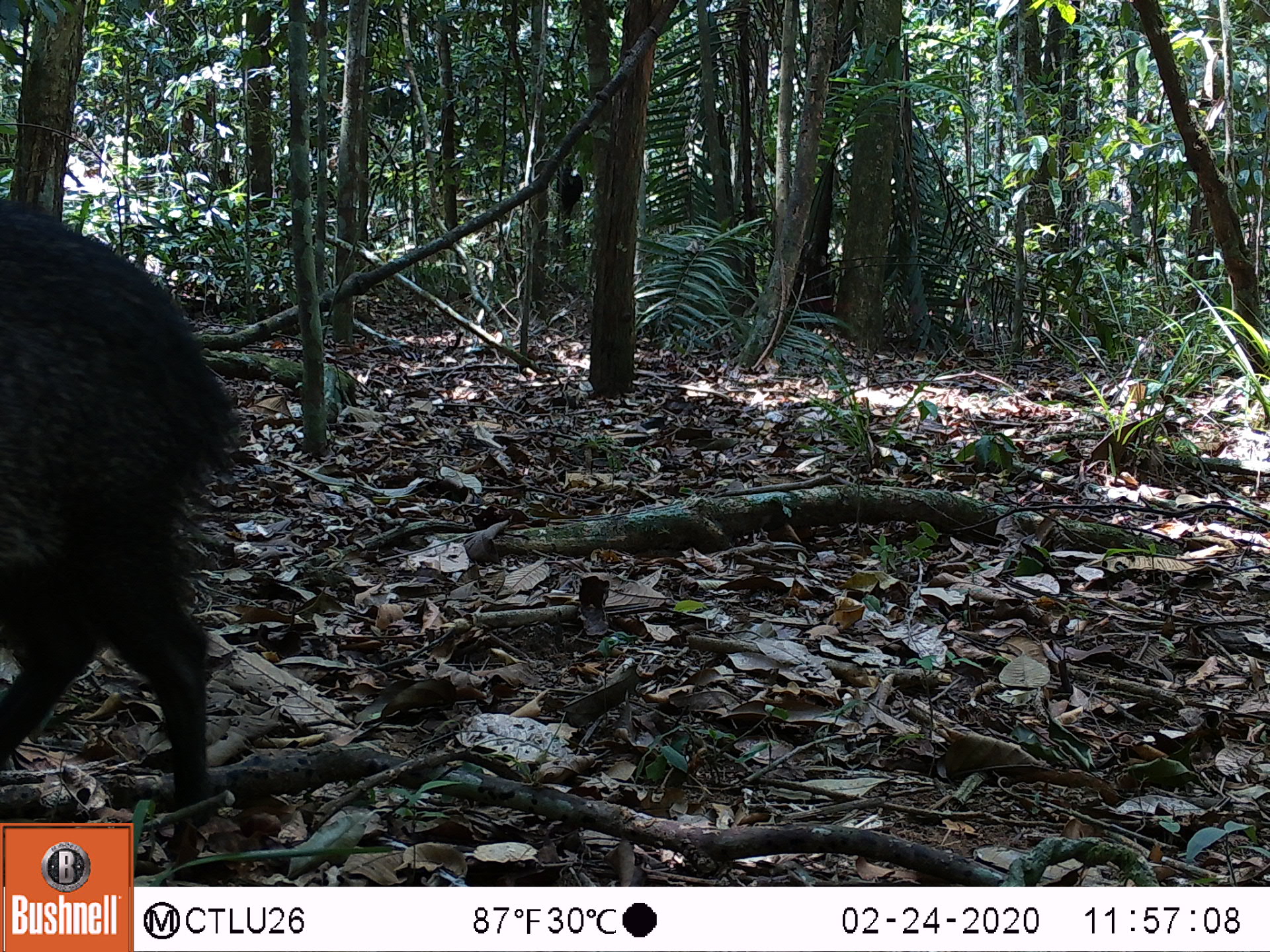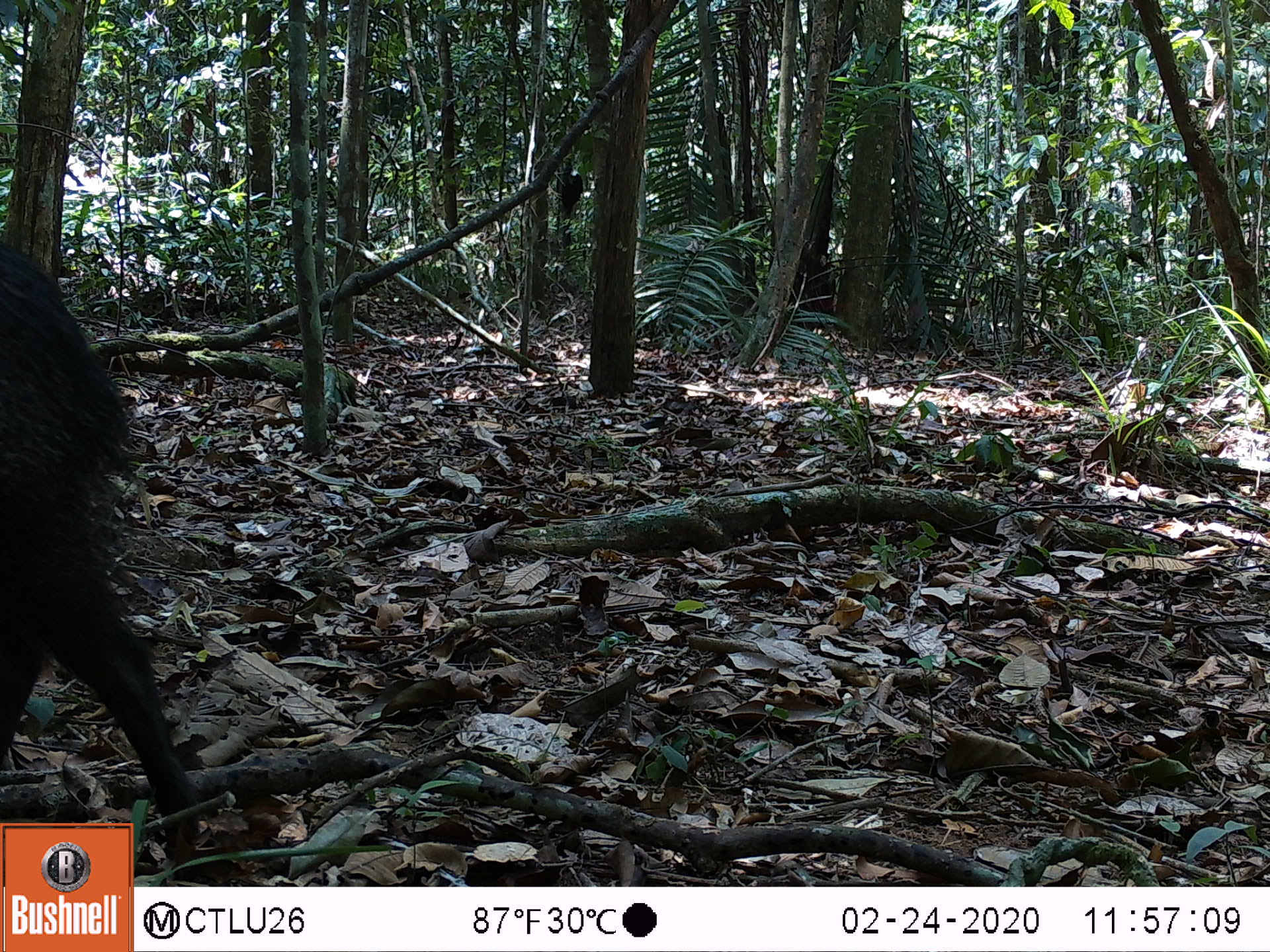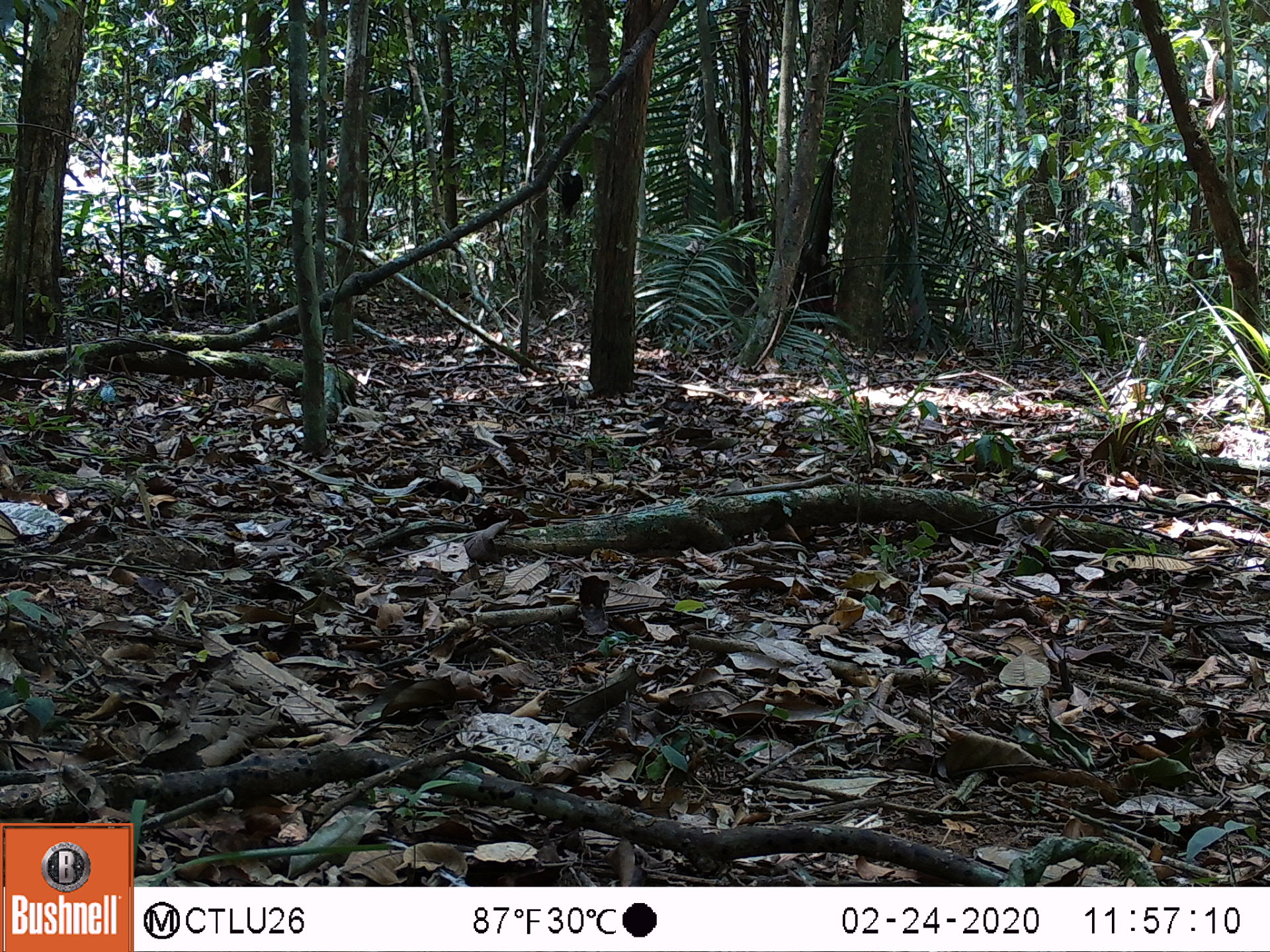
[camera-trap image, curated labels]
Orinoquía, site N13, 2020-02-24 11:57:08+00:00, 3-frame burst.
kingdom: Animalia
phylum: Chordata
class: Mammalia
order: Artiodactyla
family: Tayassuidae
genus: Pecari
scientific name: Pecari tajacu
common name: collared peccary